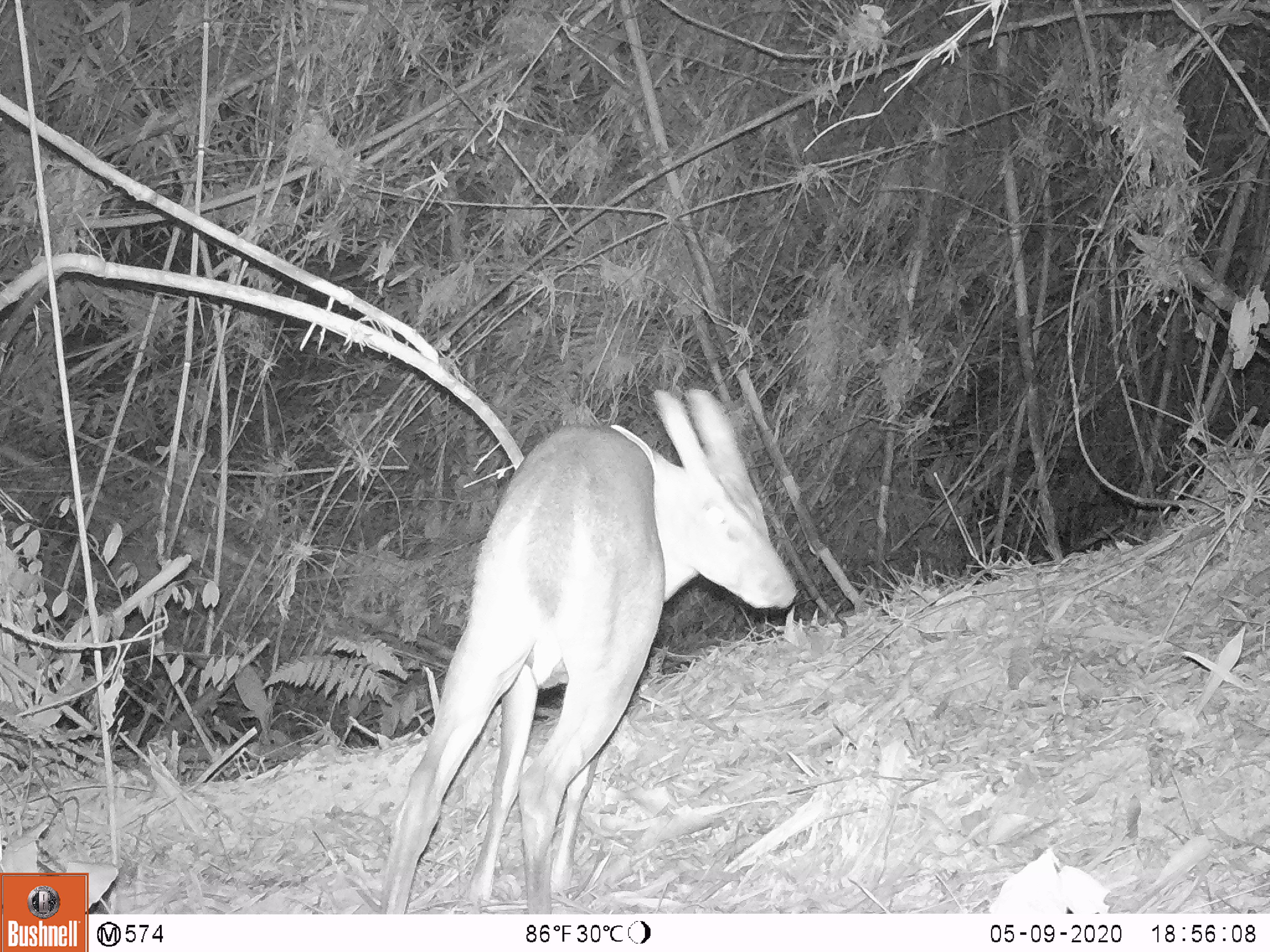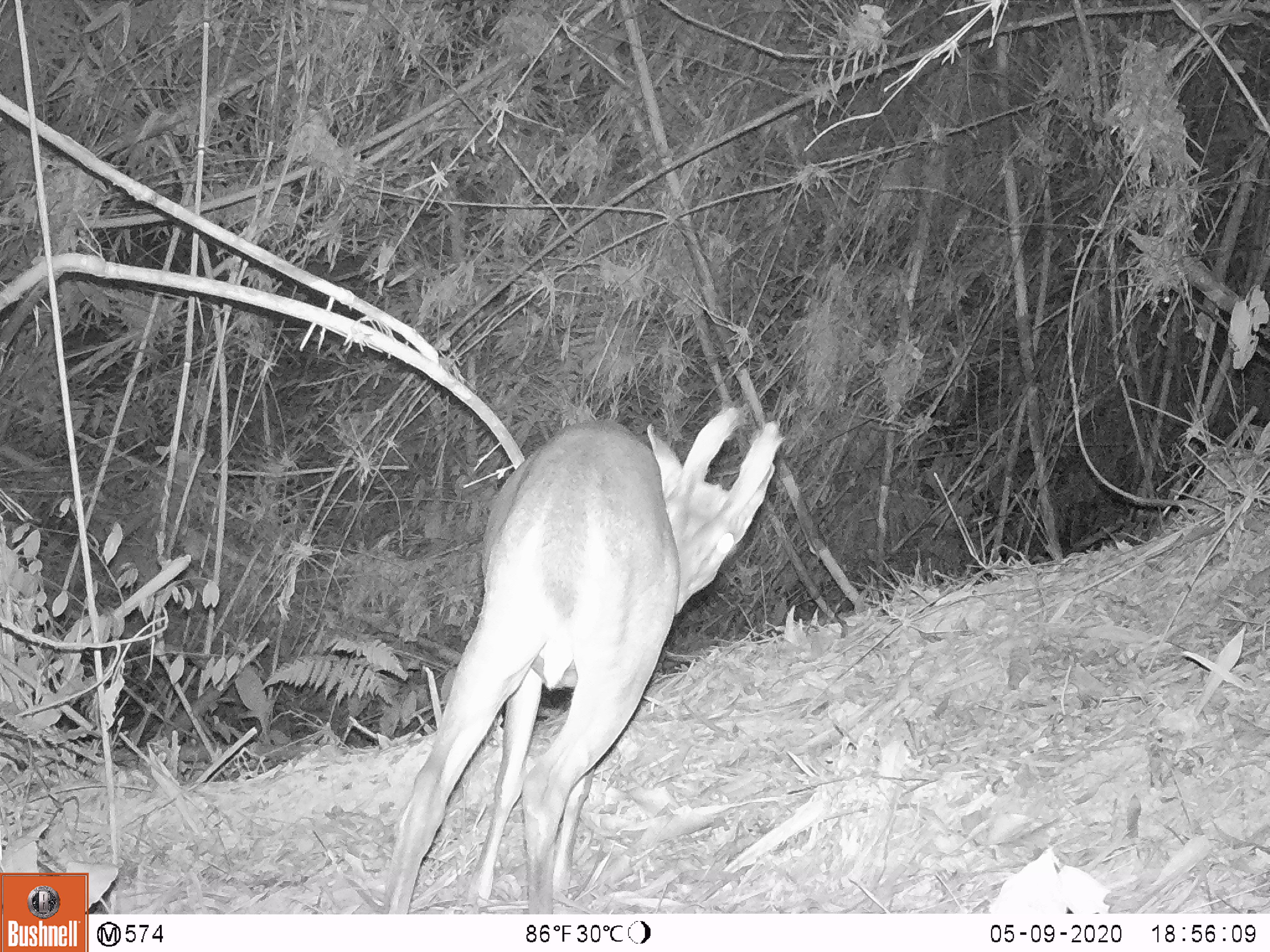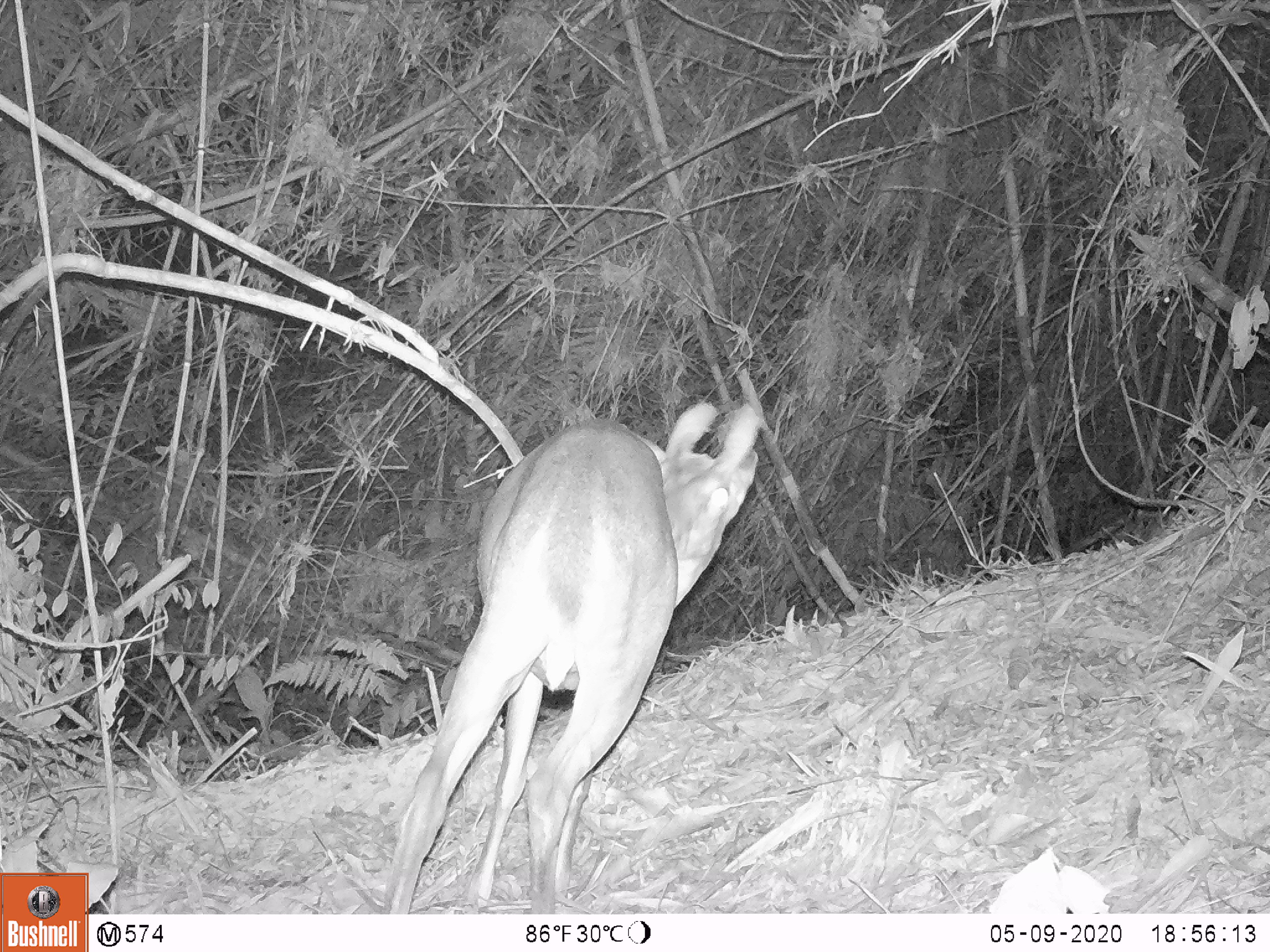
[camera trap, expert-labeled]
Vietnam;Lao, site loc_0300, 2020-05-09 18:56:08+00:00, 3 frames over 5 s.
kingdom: Animalia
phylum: Chordata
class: Mammalia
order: Artiodactyla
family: Cervidae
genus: Muntiacus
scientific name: Muntiacus vuquangensis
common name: large-antlered muntjac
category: large antlered muntjac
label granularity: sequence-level